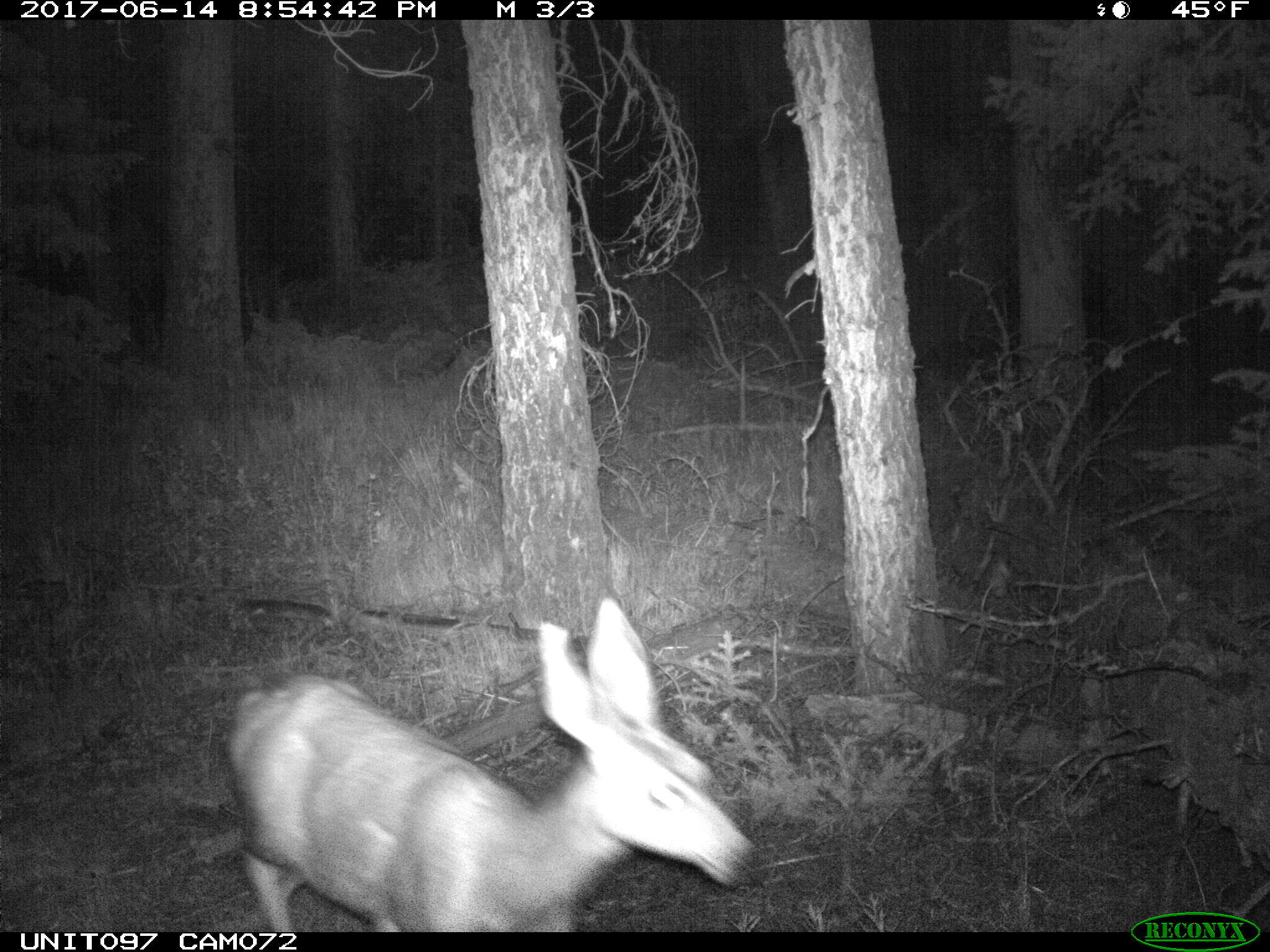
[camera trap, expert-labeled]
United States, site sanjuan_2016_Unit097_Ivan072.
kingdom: Animalia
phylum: Chordata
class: Mammalia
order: Artiodactyla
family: Cervidae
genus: Odocoileus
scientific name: Odocoileus hemionus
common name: mule deer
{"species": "Odocoileus hemionus (mule deer)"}